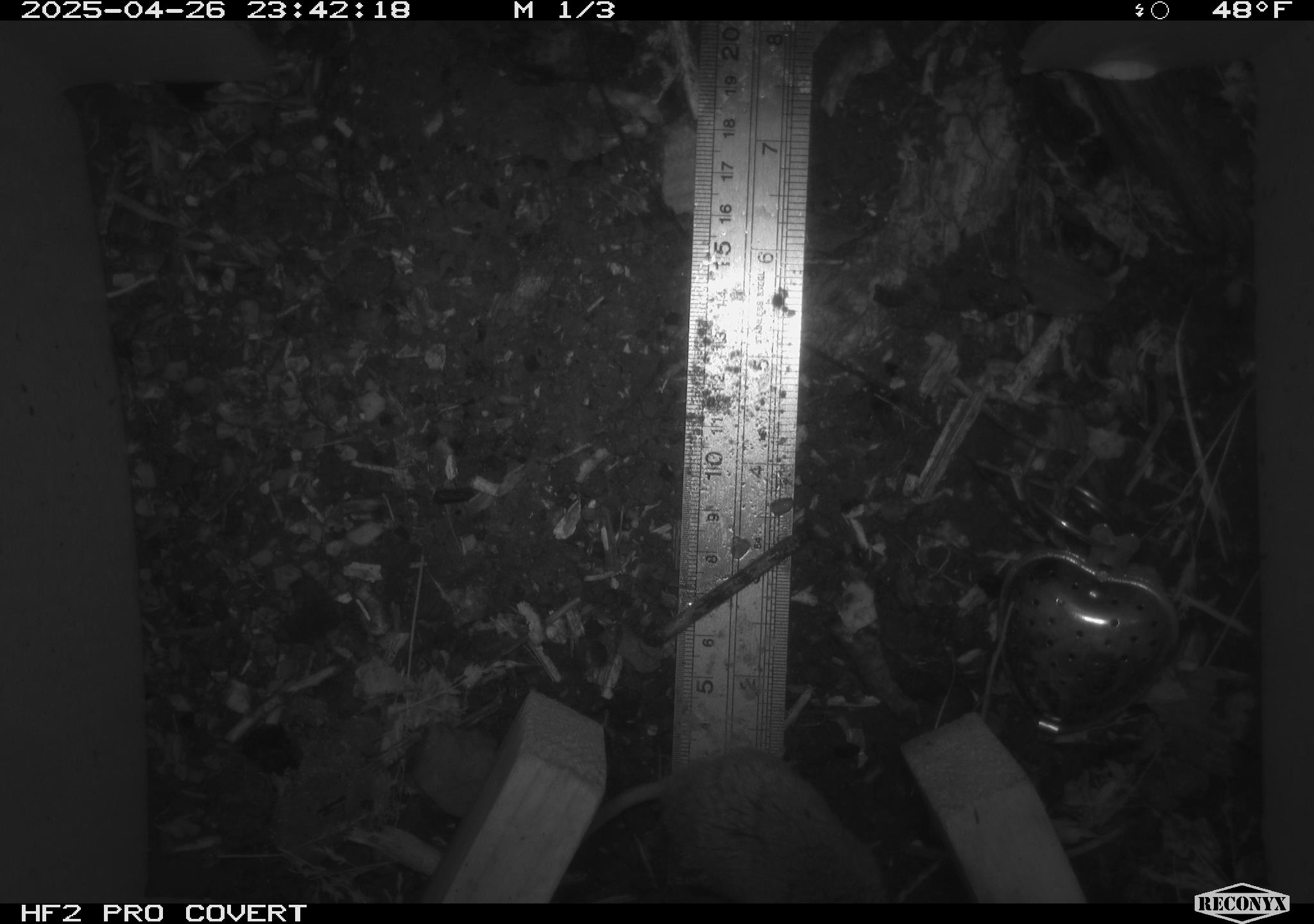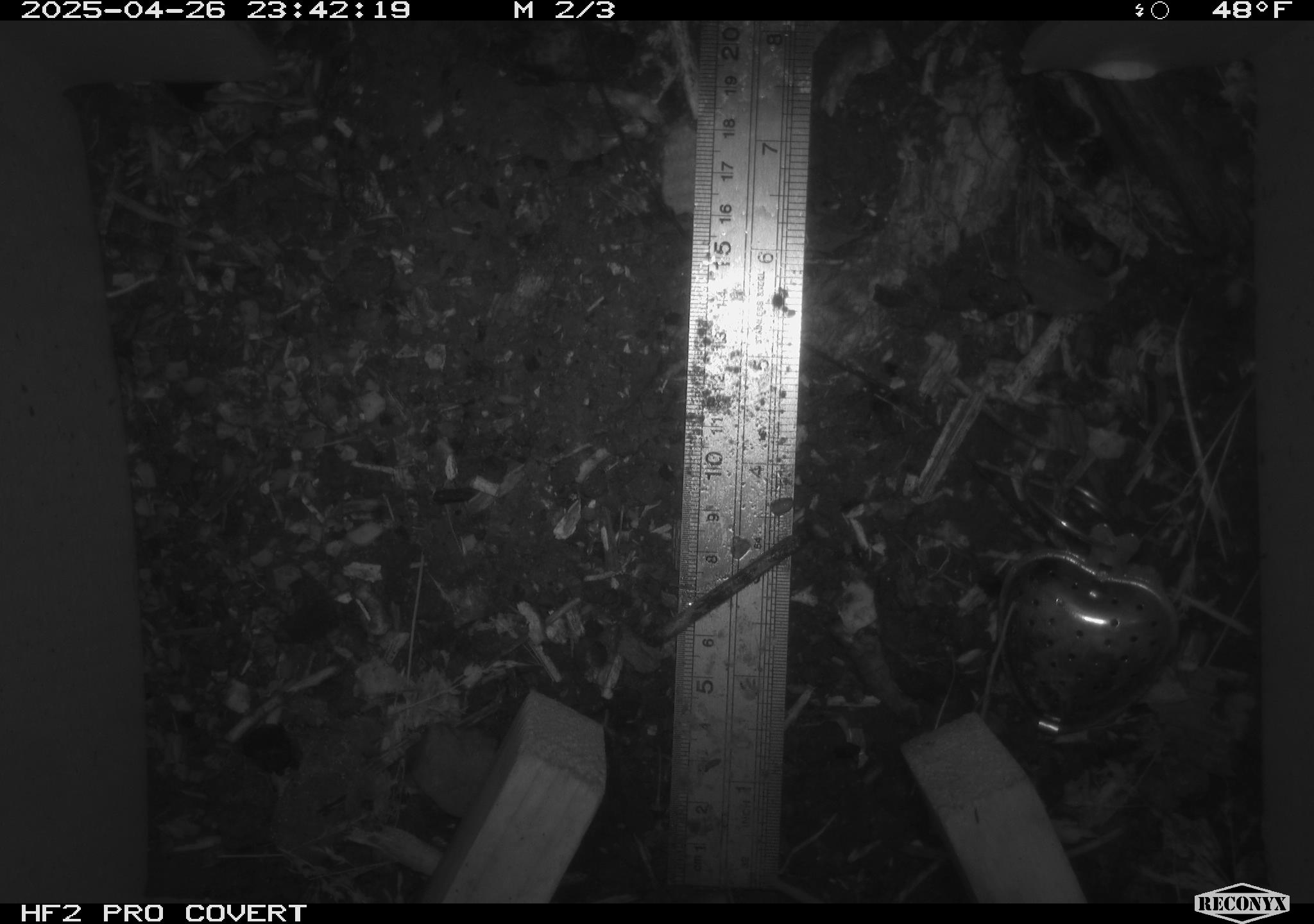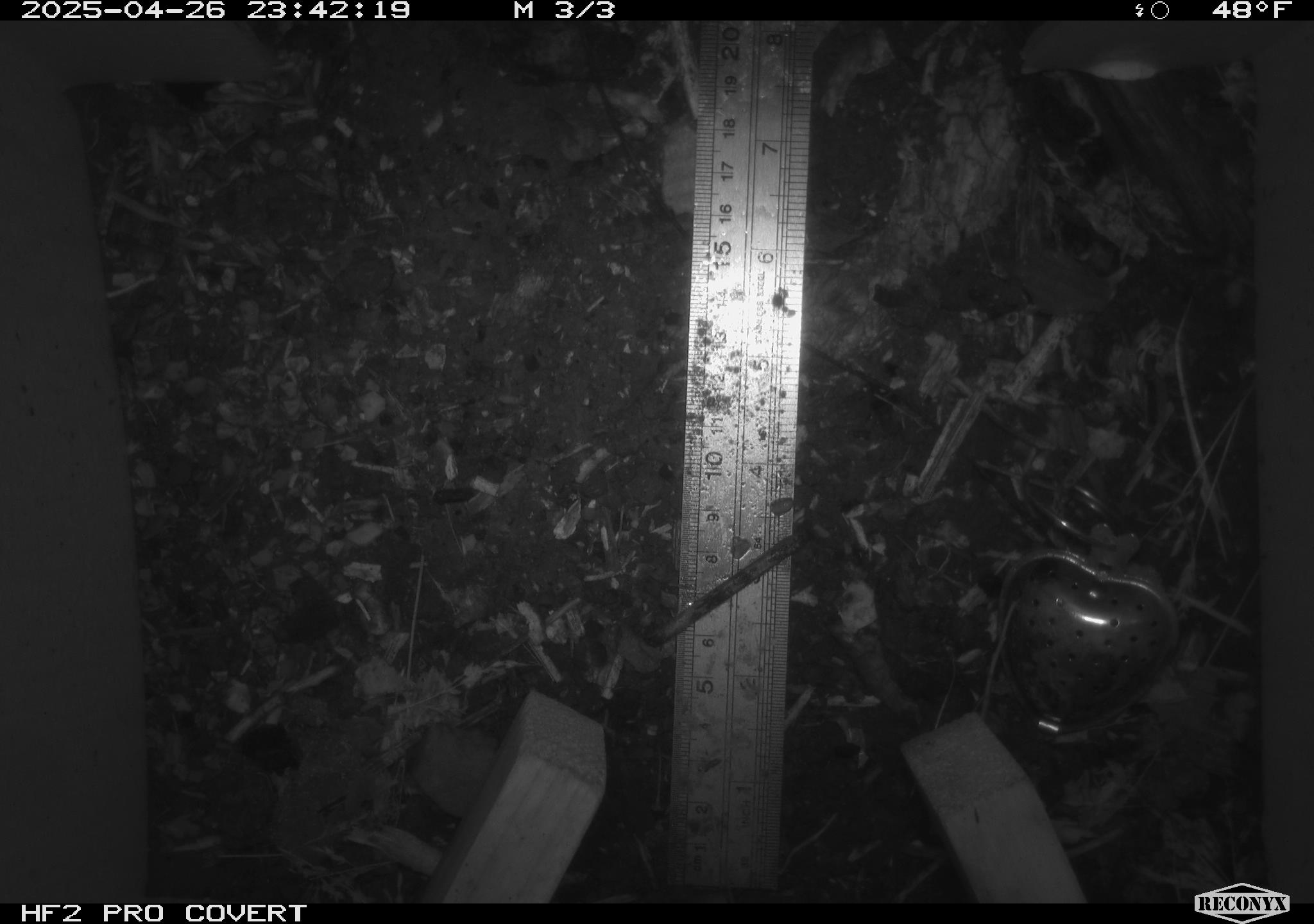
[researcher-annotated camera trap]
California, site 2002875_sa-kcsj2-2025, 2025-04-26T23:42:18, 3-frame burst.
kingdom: Animalia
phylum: Chordata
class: Mammalia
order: Rodentia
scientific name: Rodentia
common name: rodent